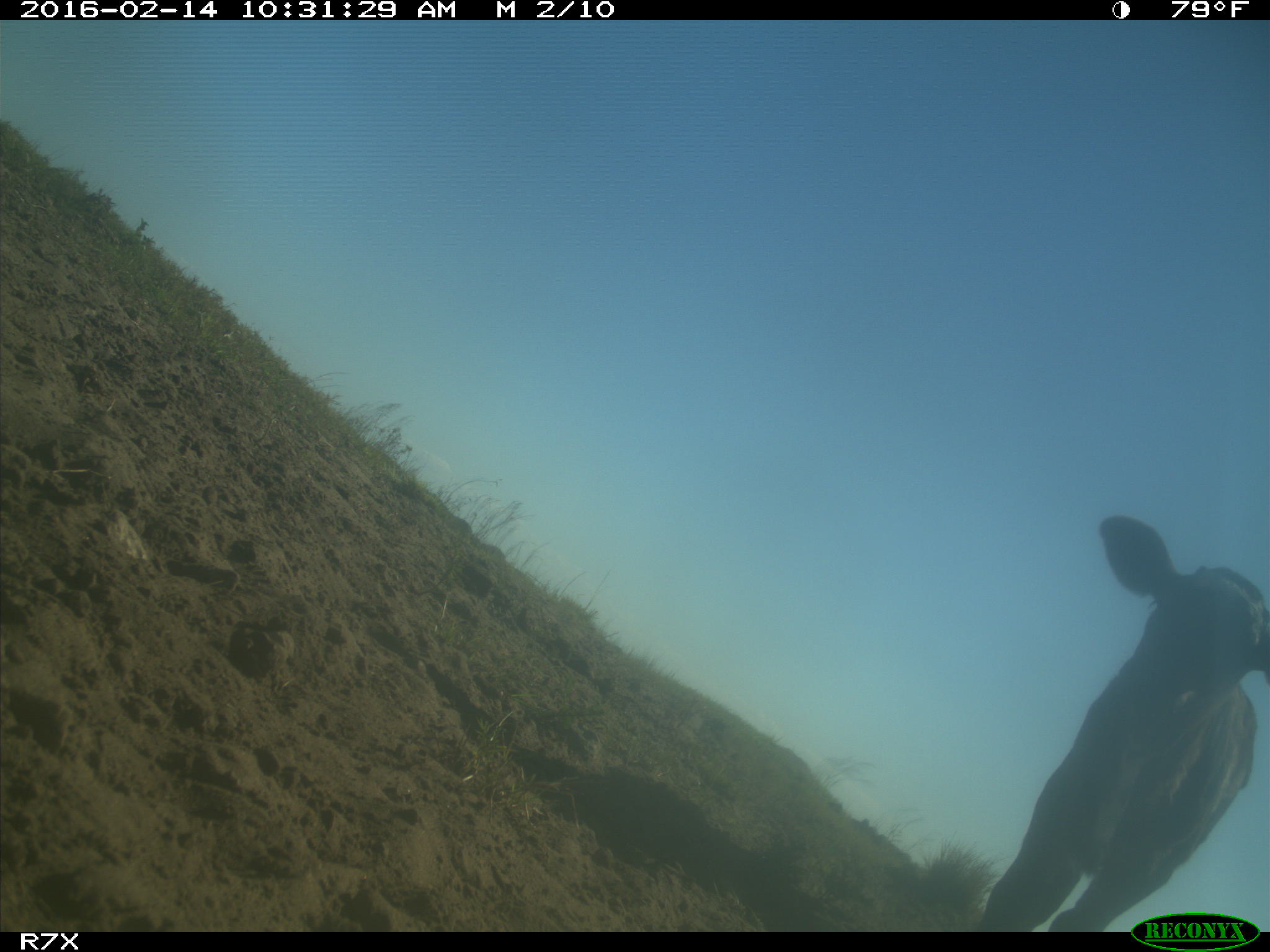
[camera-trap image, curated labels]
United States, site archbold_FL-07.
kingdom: Animalia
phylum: Chordata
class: Mammalia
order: Artiodactyla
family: Bovidae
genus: Bos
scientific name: Bos taurus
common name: domestic cow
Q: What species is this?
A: Bos taurus (domestic cow).